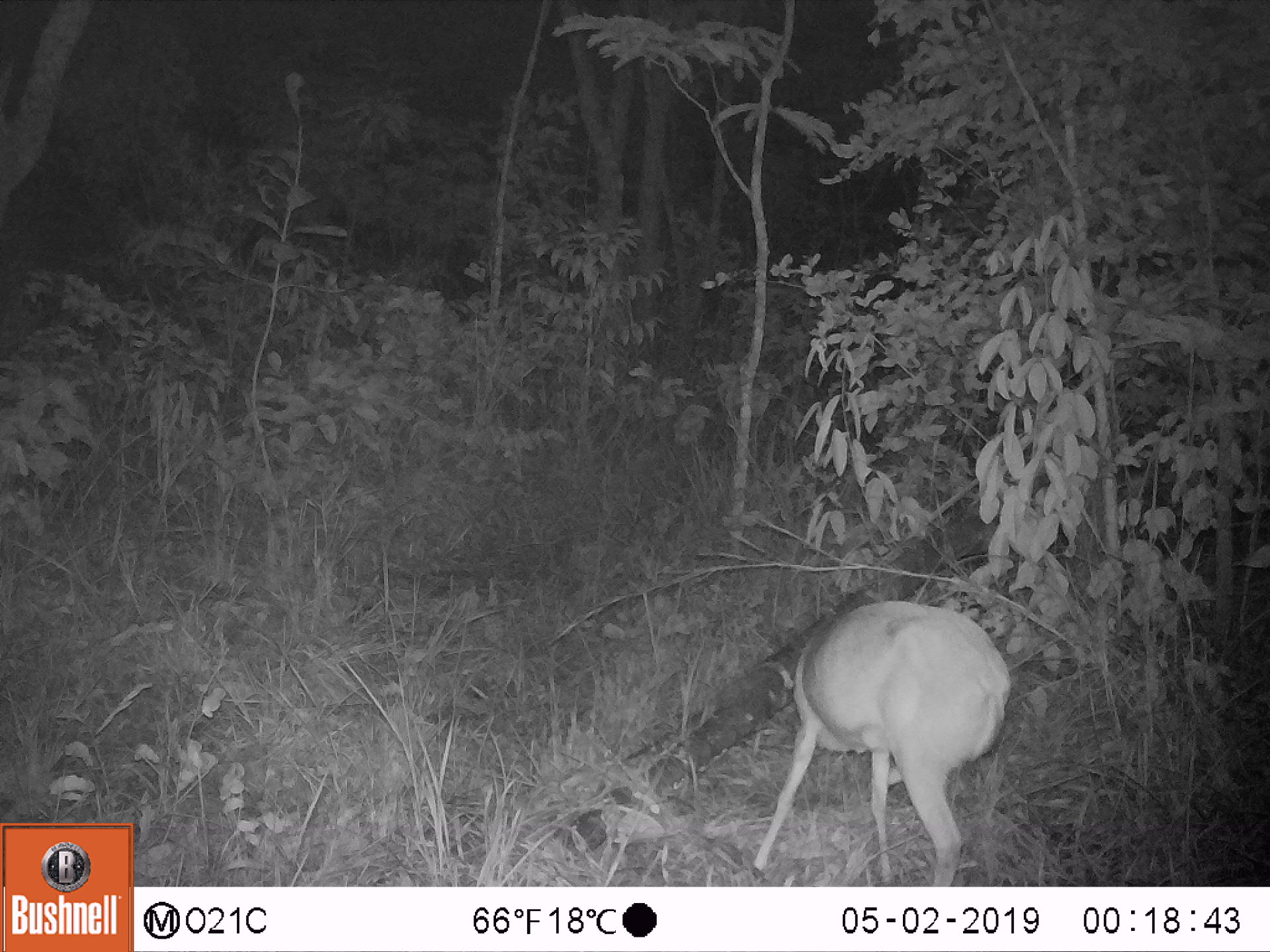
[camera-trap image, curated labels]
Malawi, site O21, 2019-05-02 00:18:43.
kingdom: Animalia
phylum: Chordata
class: Mammalia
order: Artiodactyla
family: Bovidae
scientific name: Antilopinae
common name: small antelope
Small antelope (Antilopinae), count 1.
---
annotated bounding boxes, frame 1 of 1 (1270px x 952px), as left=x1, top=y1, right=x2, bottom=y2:
small antelope: left=745, top=600, right=1021, bottom=884